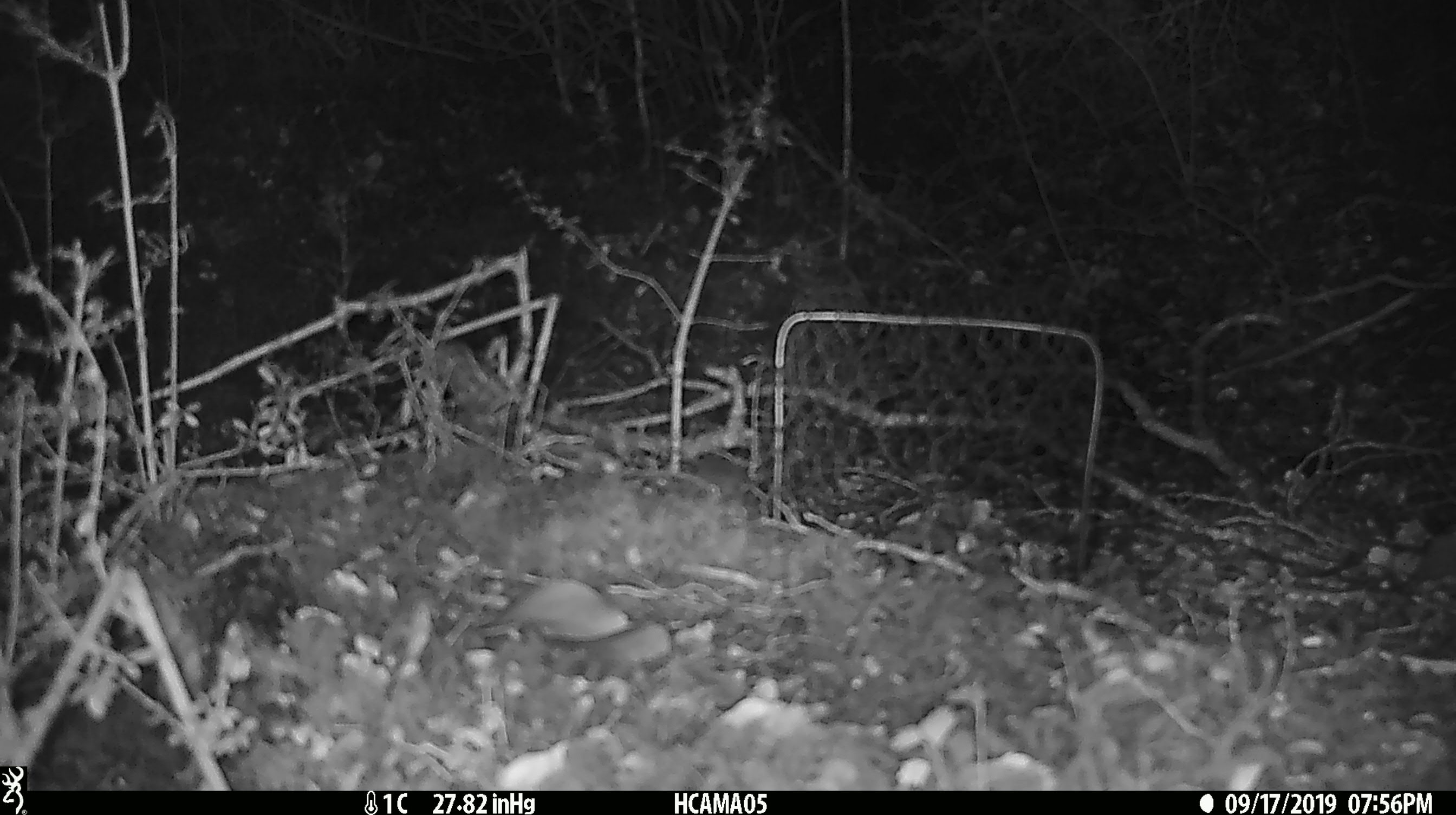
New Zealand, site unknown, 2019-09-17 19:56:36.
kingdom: Animalia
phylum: Chordata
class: Mammalia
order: Rodentia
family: Muridae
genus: Mus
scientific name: Mus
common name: mouse